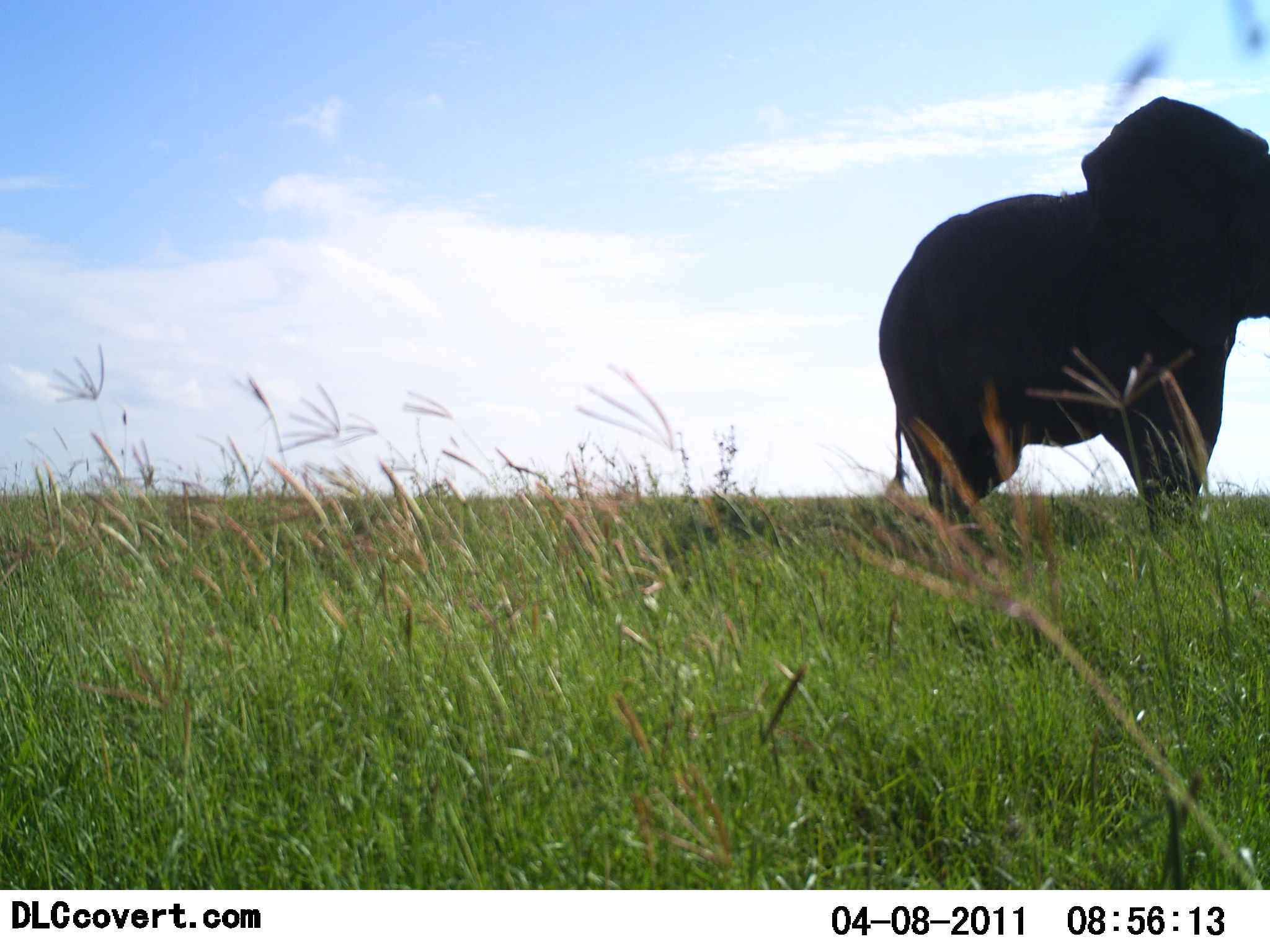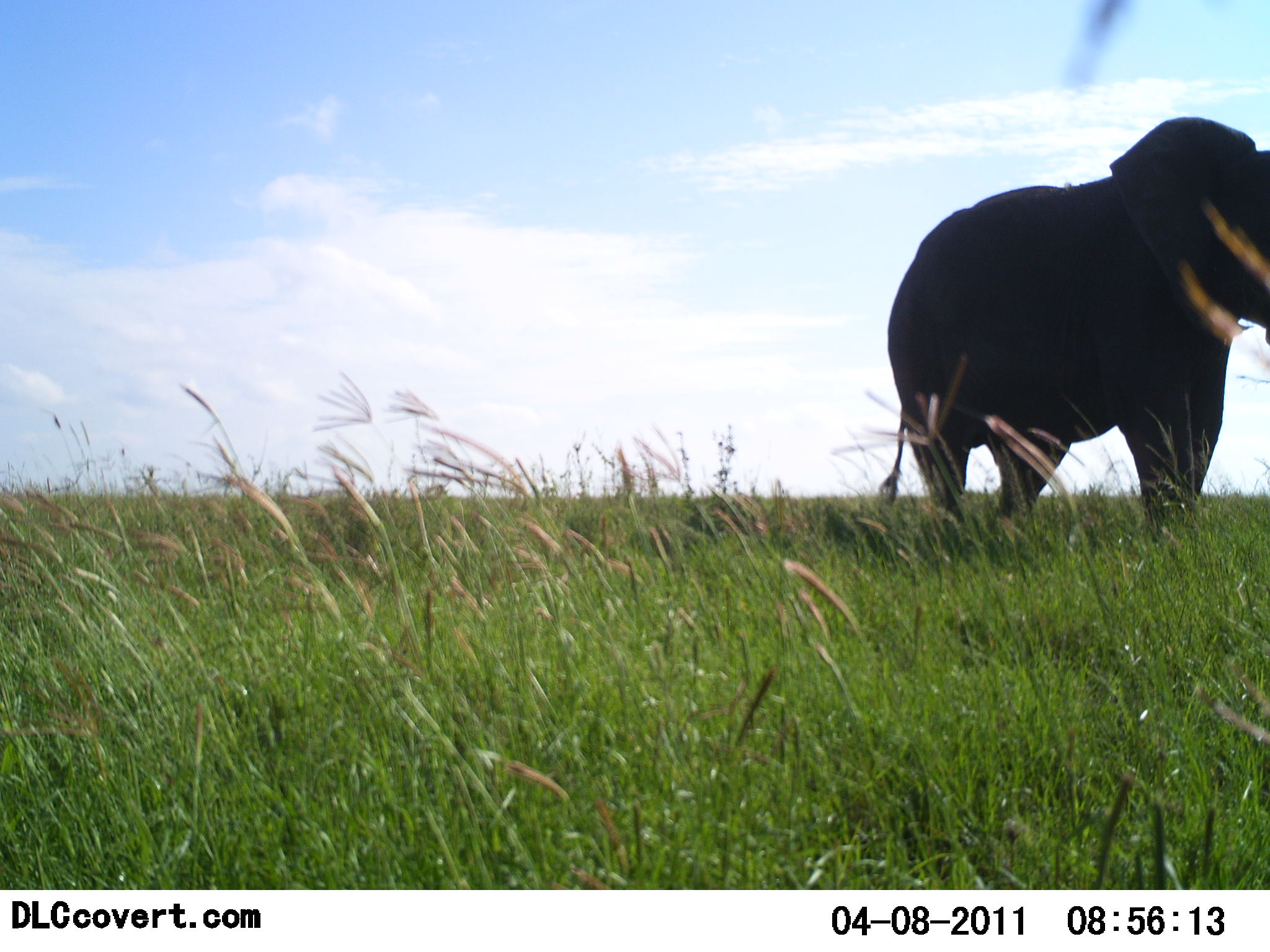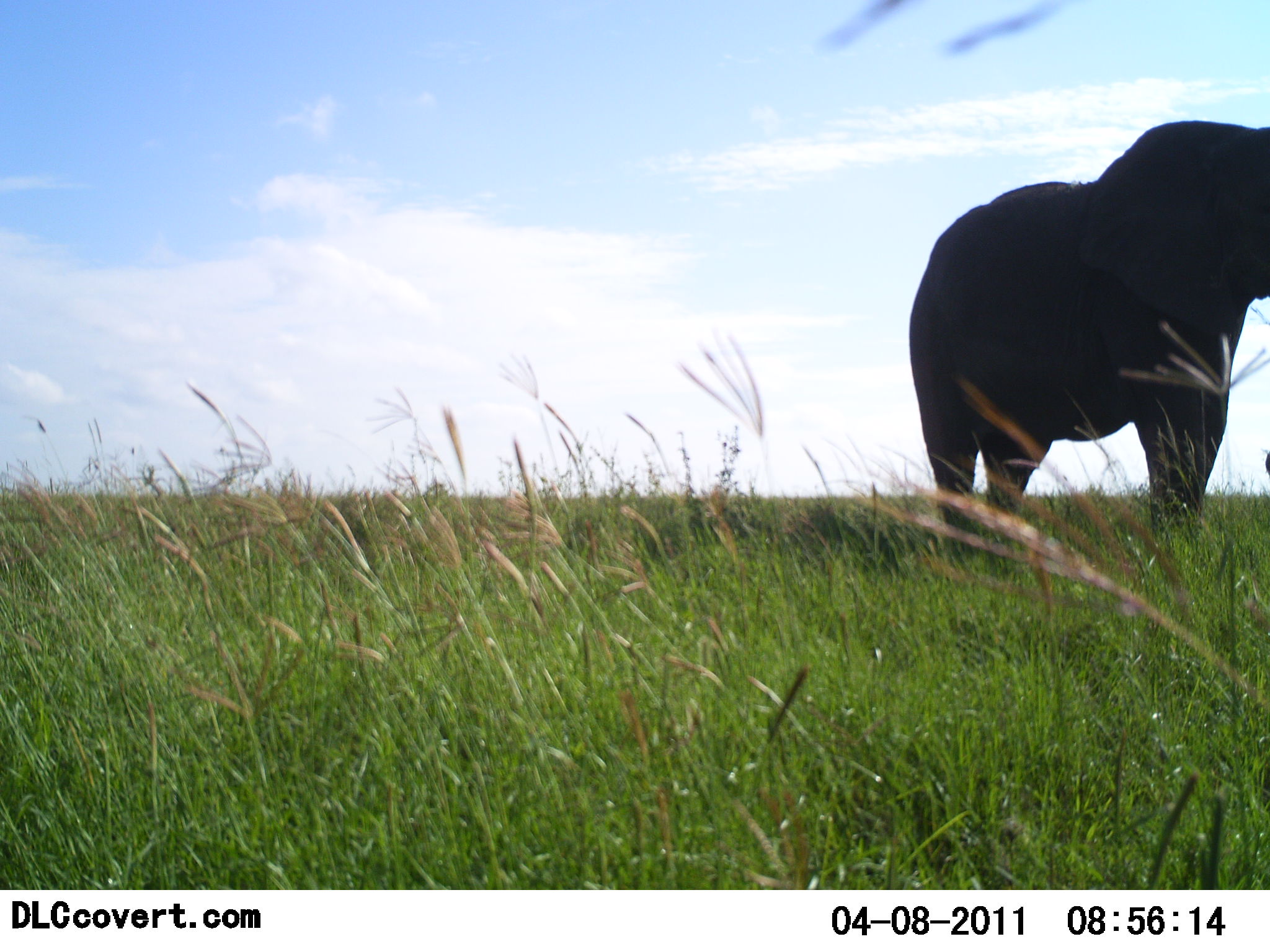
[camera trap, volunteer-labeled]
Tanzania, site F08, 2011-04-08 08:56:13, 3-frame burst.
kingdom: Animalia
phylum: Chordata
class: Mammalia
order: Proboscidea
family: Elephantidae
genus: Loxodonta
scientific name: Loxodonta africana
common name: african bush elephant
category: elephant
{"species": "elephant (african bush elephant) (Loxodonta africana)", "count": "1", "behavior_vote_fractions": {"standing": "85%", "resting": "0%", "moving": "15%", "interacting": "0%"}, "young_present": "0%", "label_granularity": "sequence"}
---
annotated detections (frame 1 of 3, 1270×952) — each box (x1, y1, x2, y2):
animal: (878, 95, 1270, 553)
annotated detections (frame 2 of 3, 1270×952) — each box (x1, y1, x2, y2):
animal: (878, 116, 1270, 545)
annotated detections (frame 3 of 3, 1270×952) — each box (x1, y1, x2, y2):
animal: (911, 120, 1270, 568)